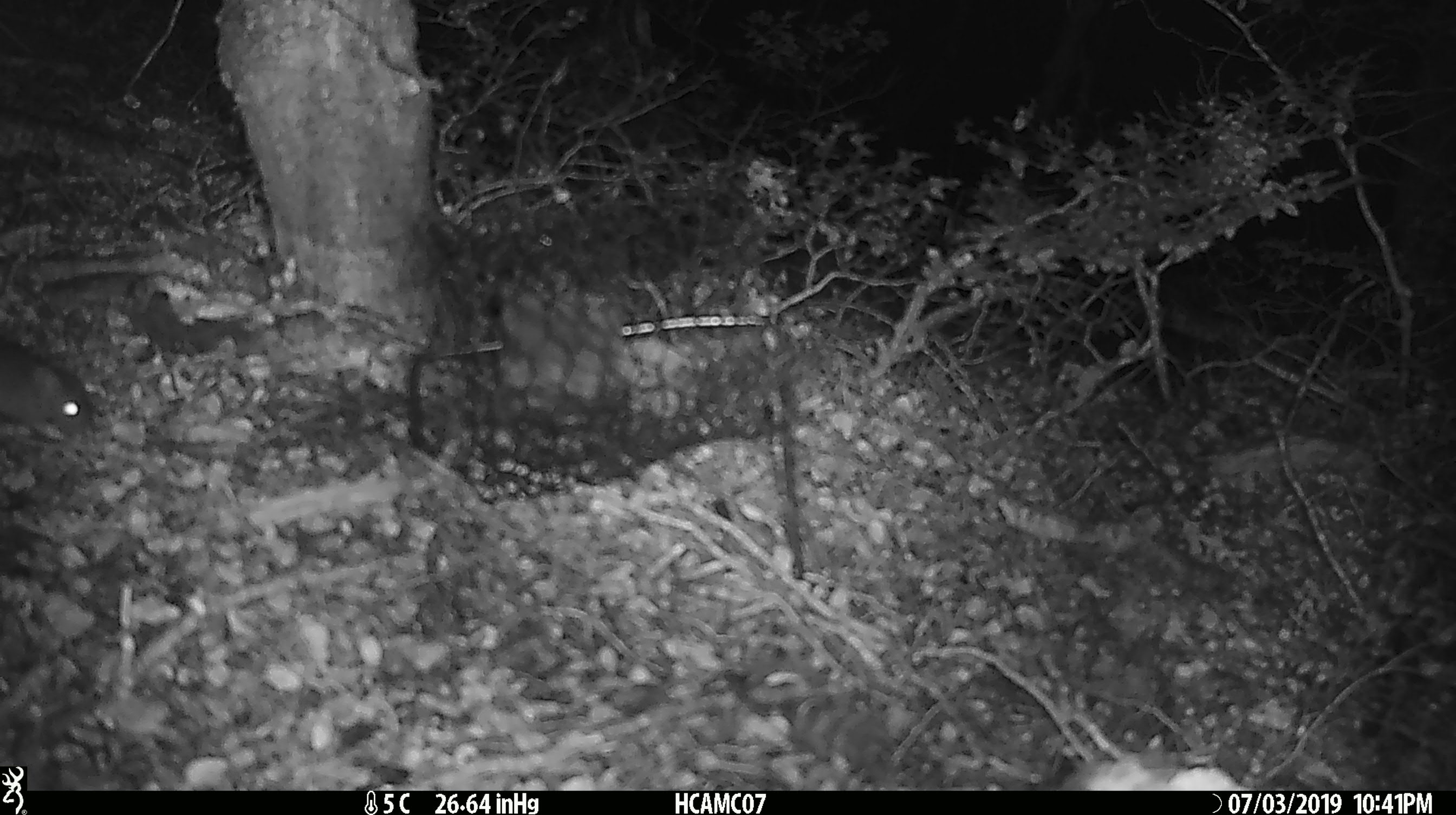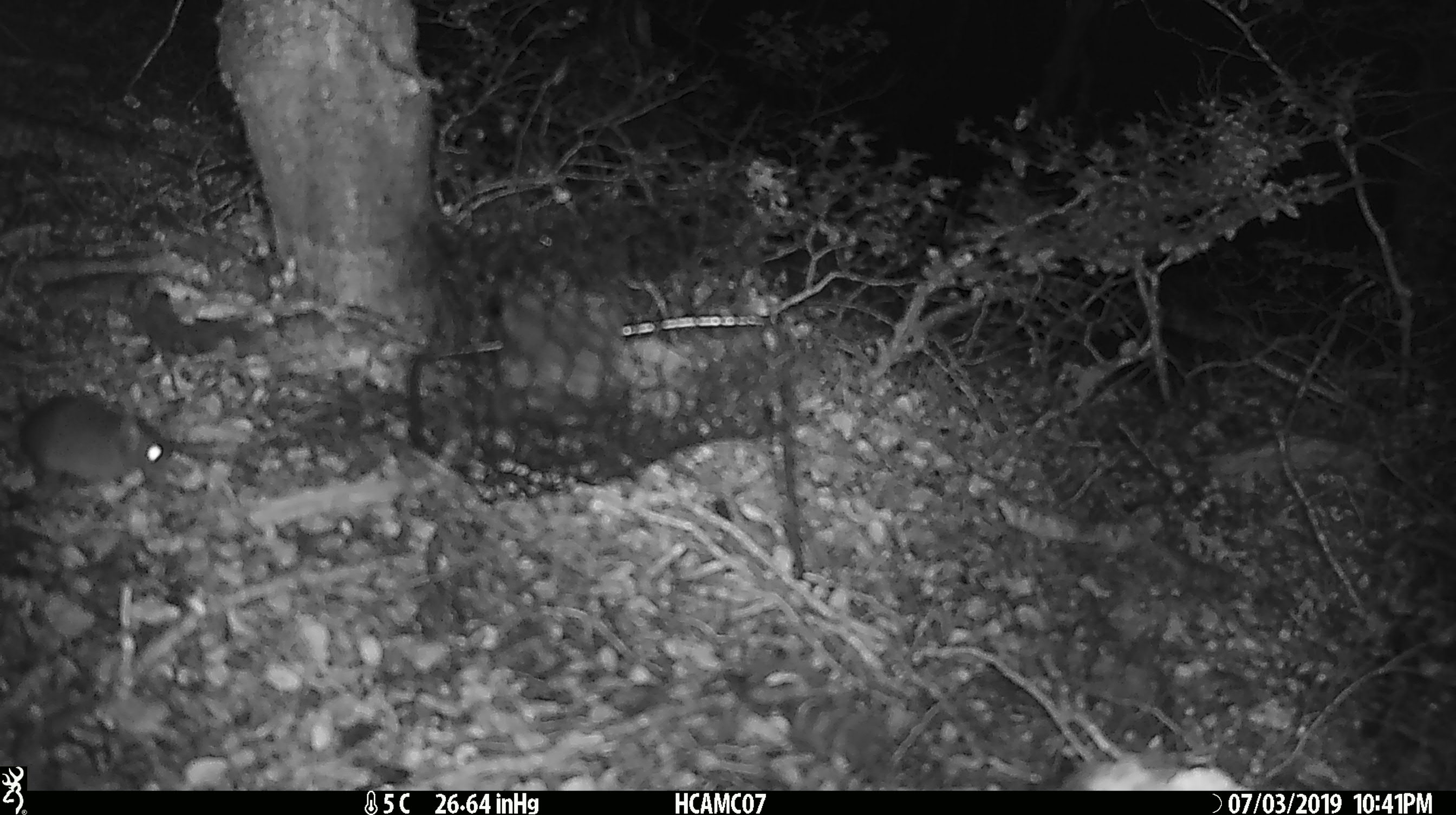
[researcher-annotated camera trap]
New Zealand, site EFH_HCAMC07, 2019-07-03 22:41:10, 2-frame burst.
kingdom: Animalia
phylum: Chordata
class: Mammalia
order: Rodentia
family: Muridae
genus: Rattus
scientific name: Rattus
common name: rat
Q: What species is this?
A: Rat (Rattus).